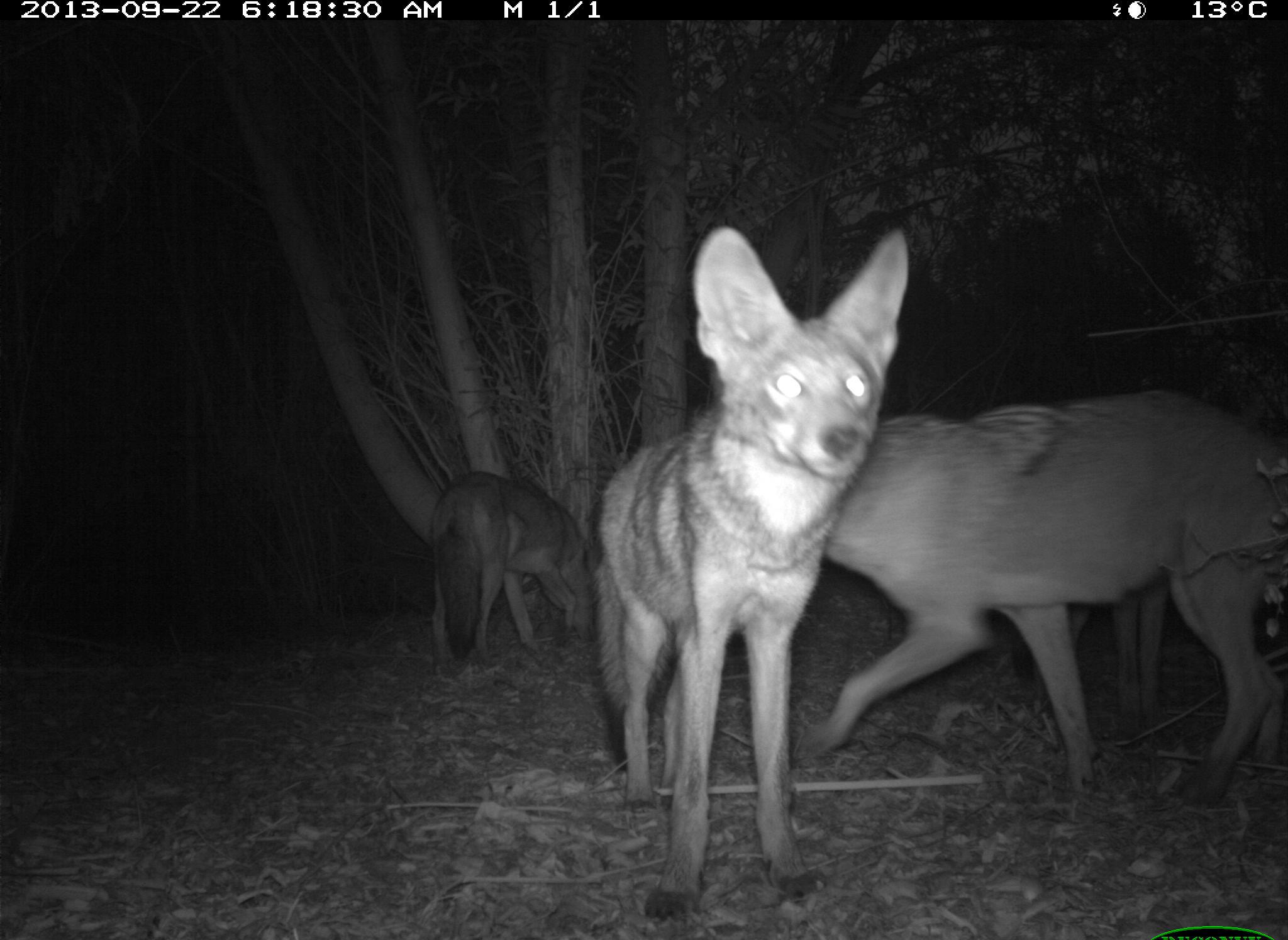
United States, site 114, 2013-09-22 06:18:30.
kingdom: Animalia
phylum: Chordata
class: Mammalia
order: Carnivora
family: Canidae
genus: Canis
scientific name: Canis latrans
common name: coyote